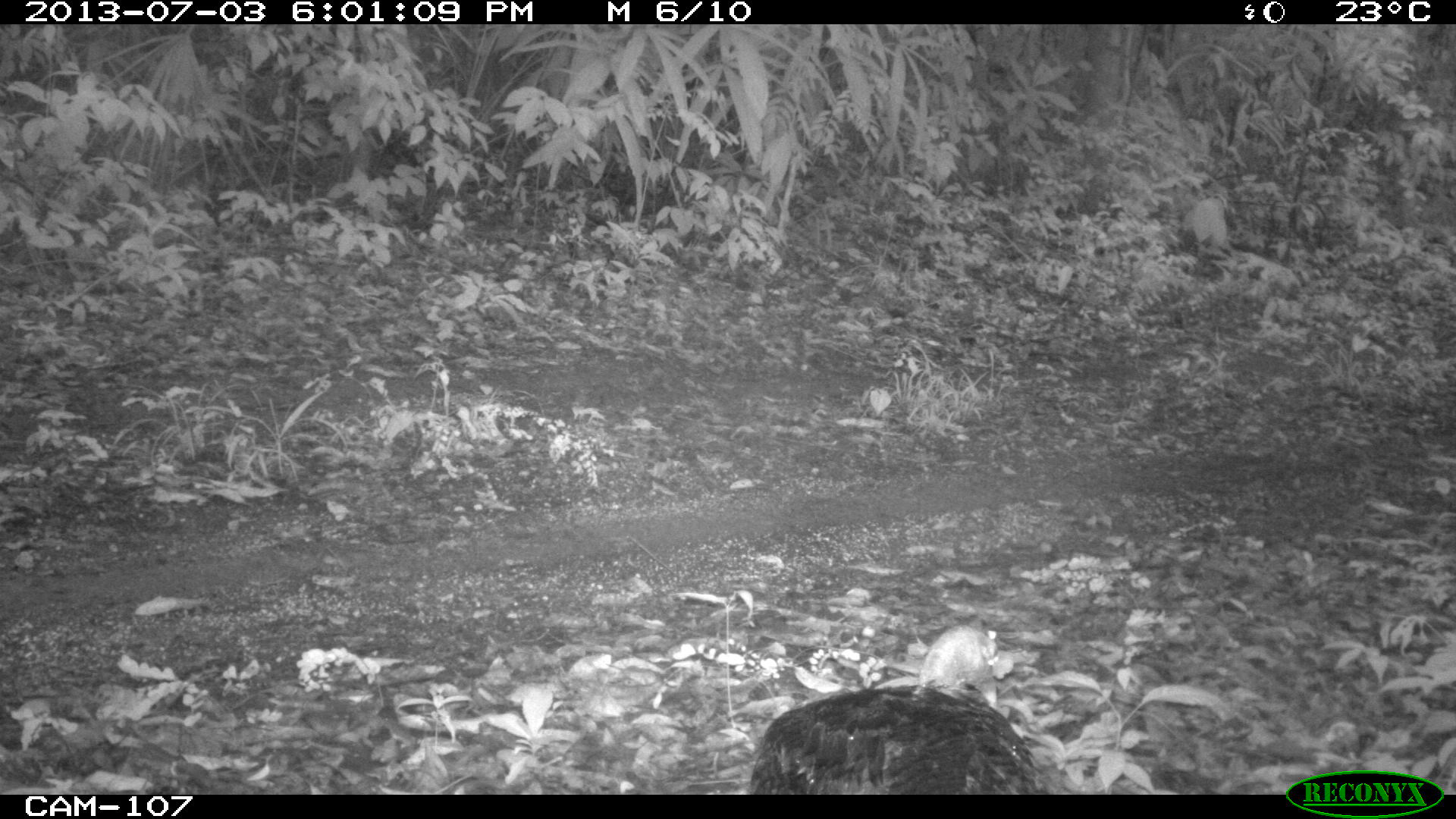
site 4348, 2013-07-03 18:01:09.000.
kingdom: Animalia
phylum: Chordata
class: Aves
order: Galliformes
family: Phasianidae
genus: Meleagris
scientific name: Meleagris ocellata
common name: ocellated turkey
Meleagris ocellata (ocellated turkey), count 1, sex female.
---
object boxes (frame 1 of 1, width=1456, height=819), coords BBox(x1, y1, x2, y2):
meleagris ocellata: BBox(747, 624, 1051, 794)